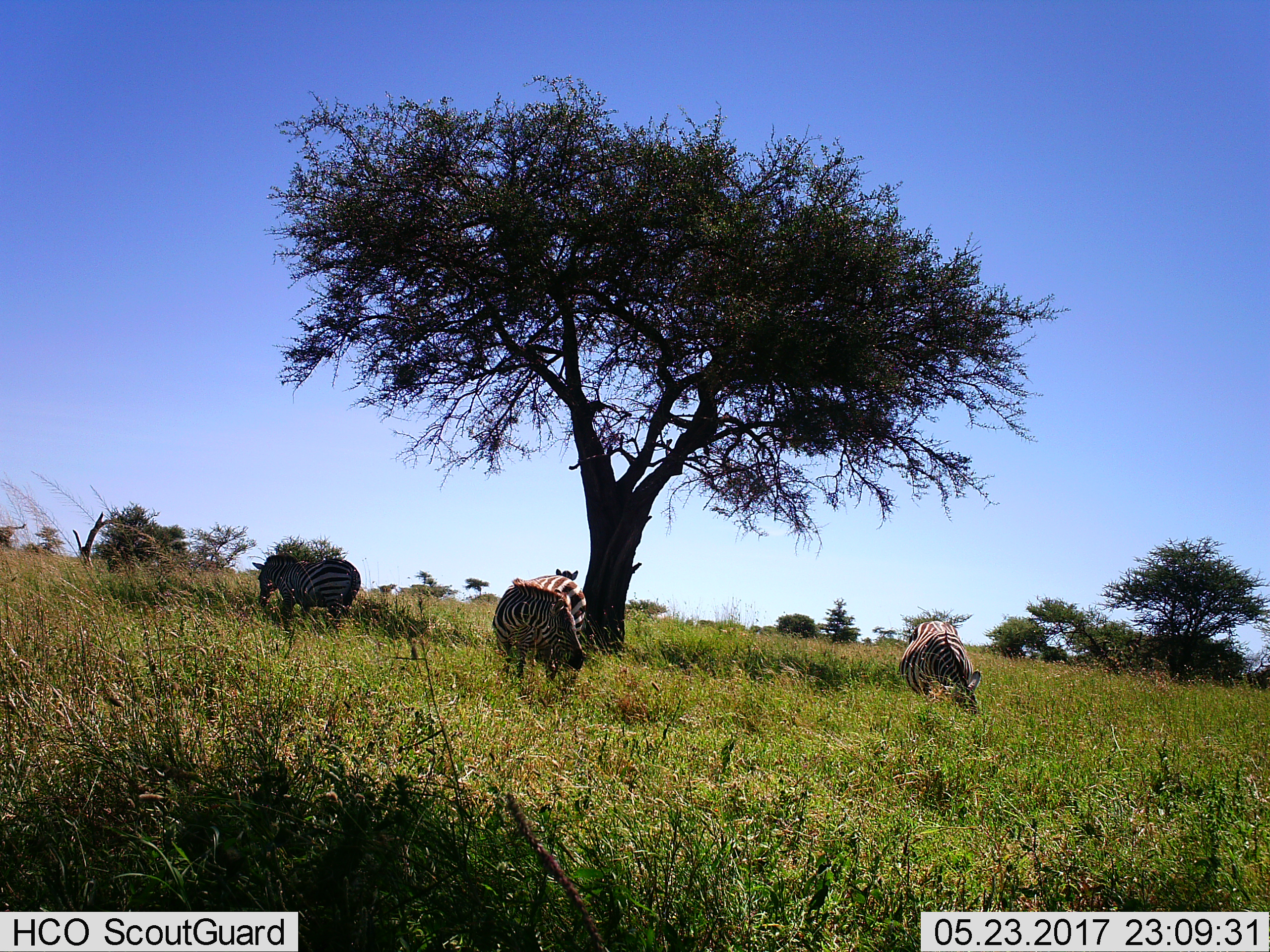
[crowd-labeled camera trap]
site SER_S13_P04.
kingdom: Animalia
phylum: Chordata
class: Mammalia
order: Perissodactyla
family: Equidae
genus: Equus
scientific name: Equus quagga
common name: plains zebra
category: zebraplains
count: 3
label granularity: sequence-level